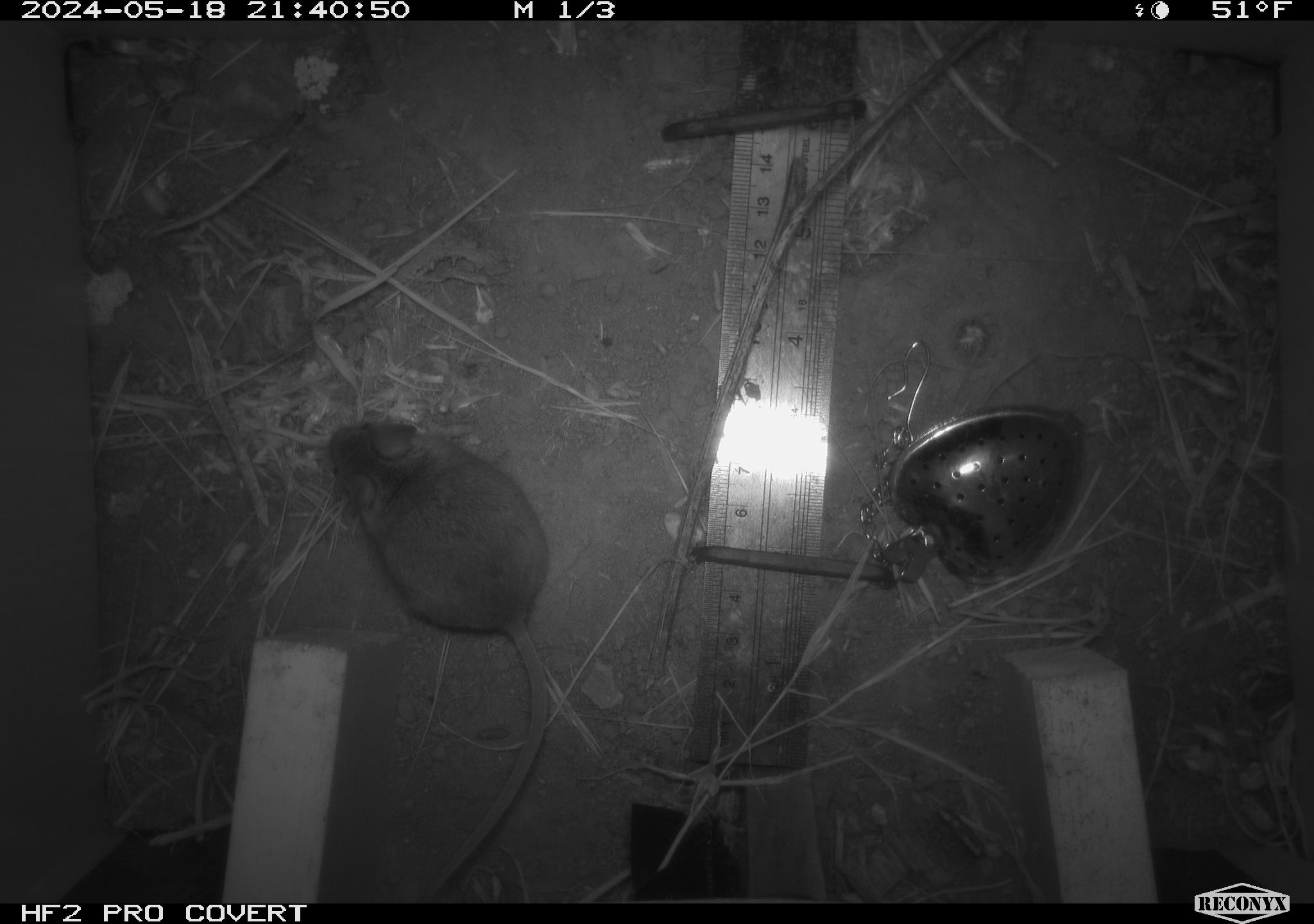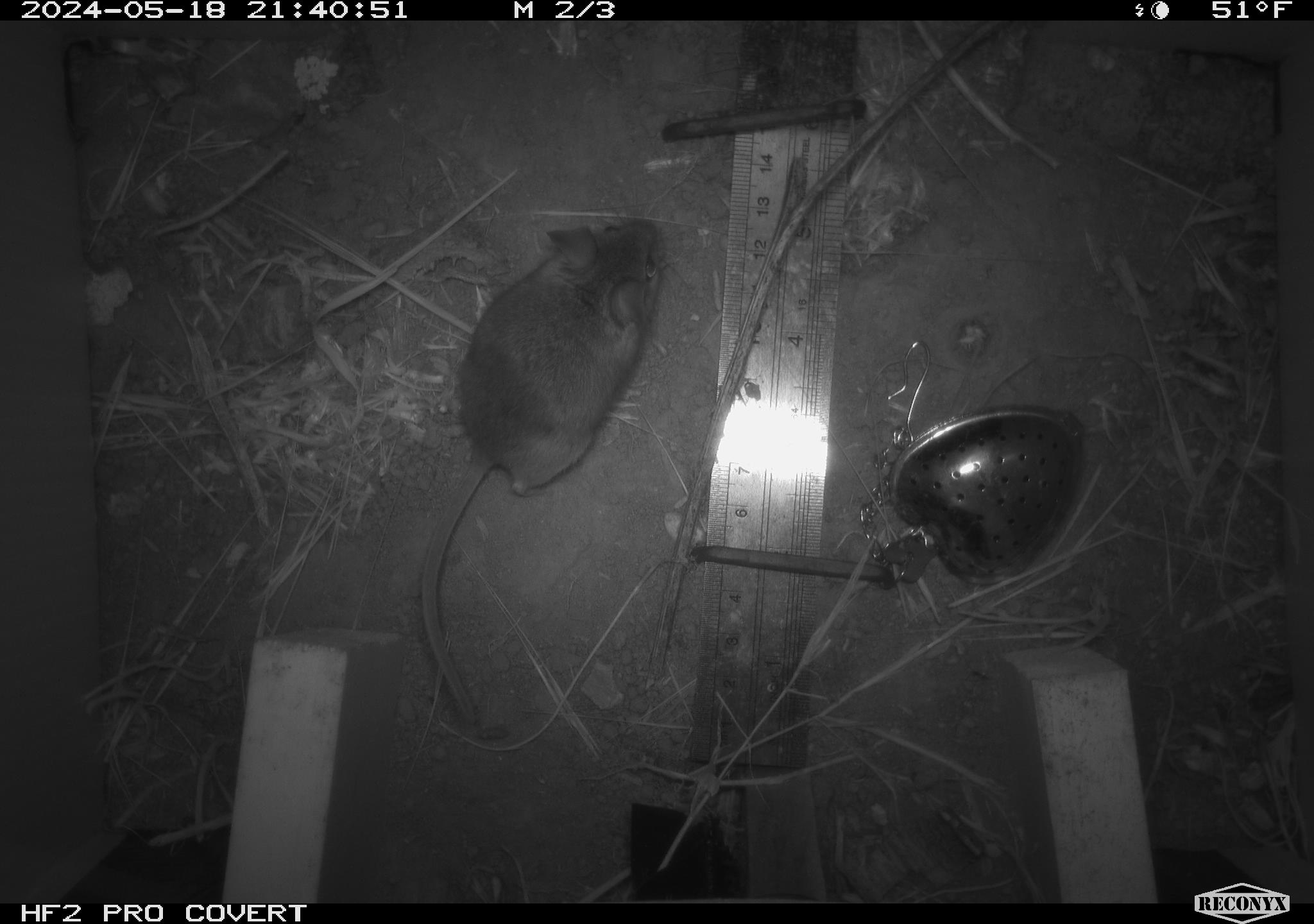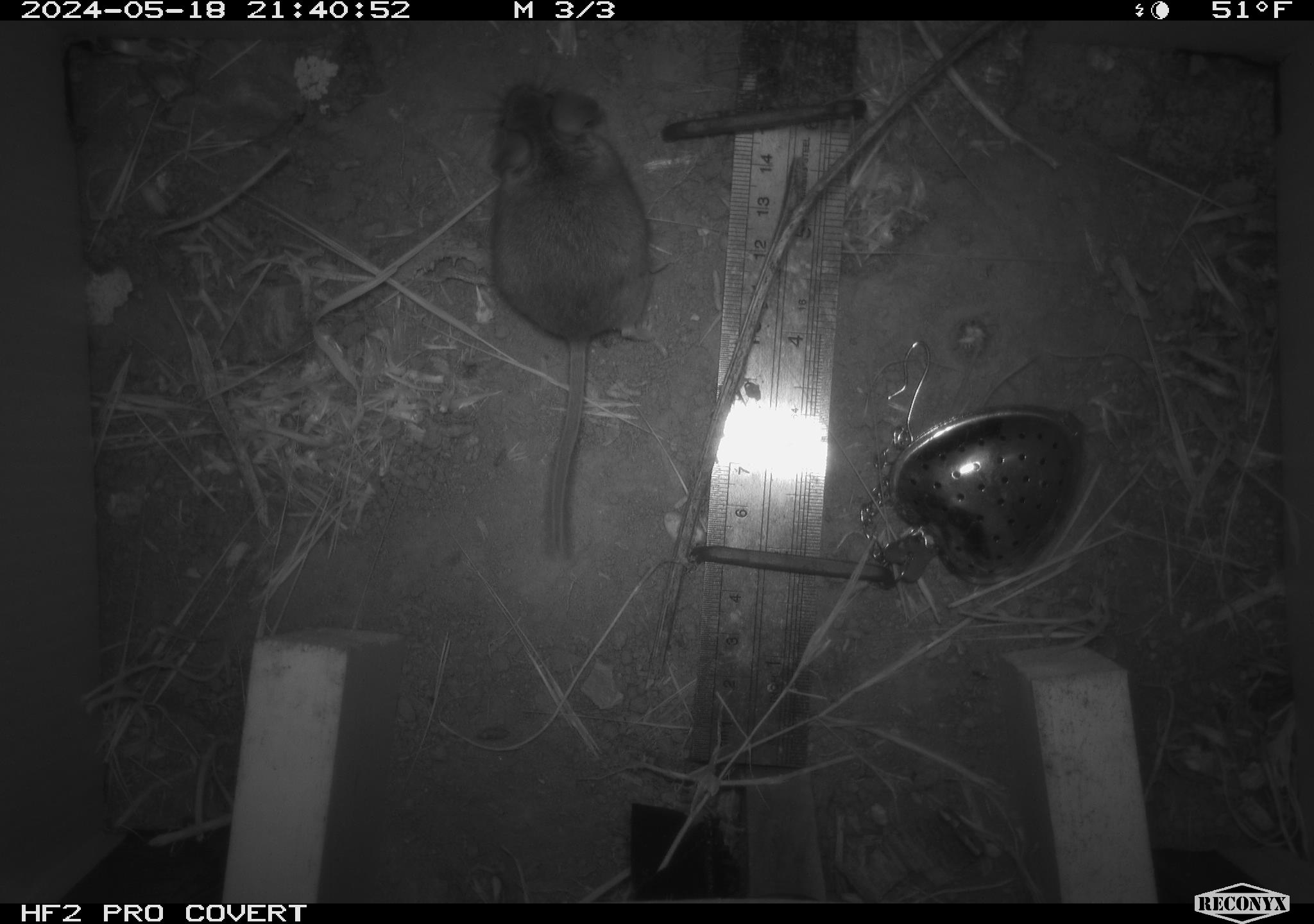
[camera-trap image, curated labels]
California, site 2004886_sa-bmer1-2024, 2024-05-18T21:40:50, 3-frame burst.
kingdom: Animalia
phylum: Chordata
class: Mammalia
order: Rodentia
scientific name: Rodentia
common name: mouse species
Mouse species (Rodentia).